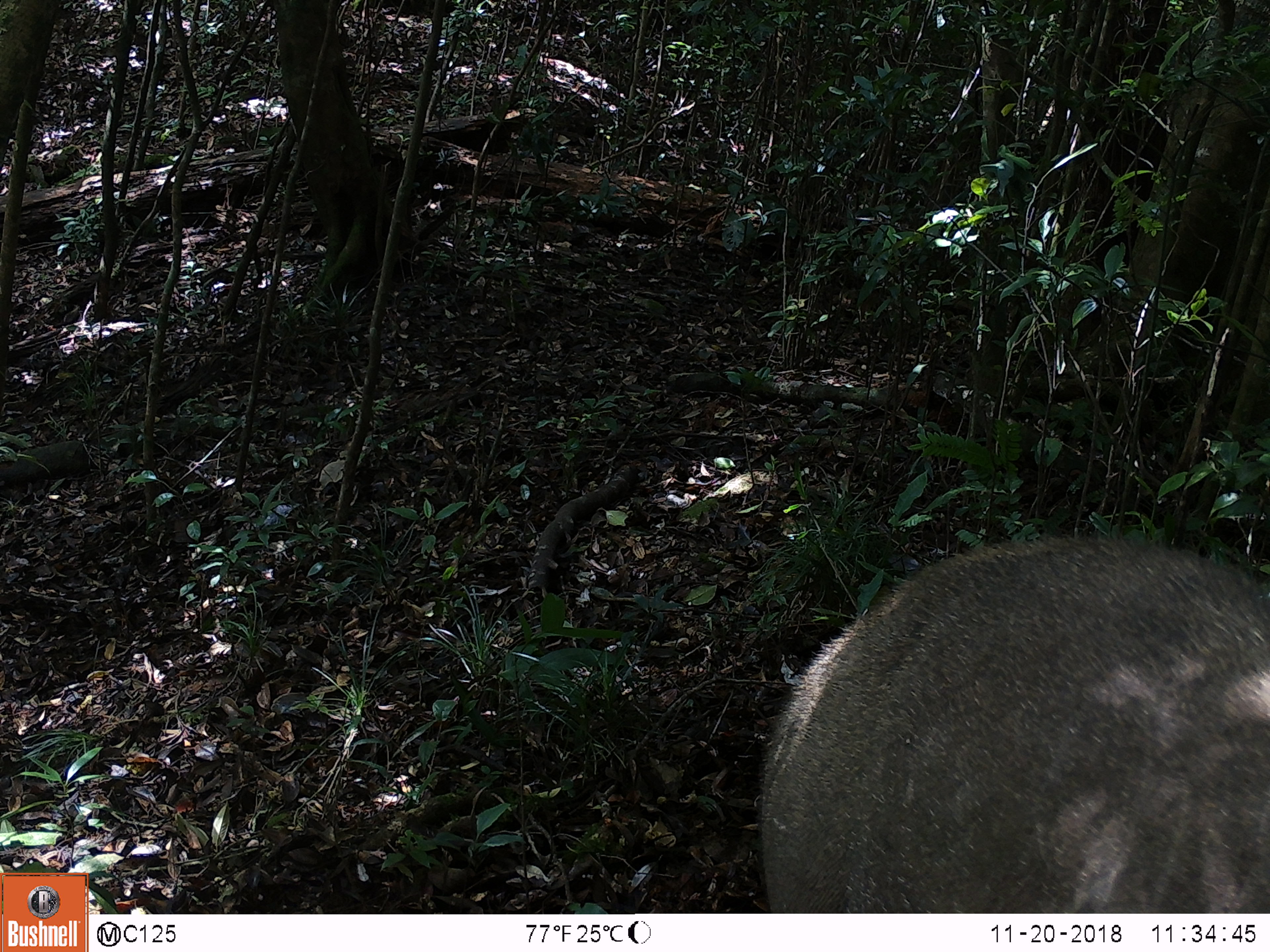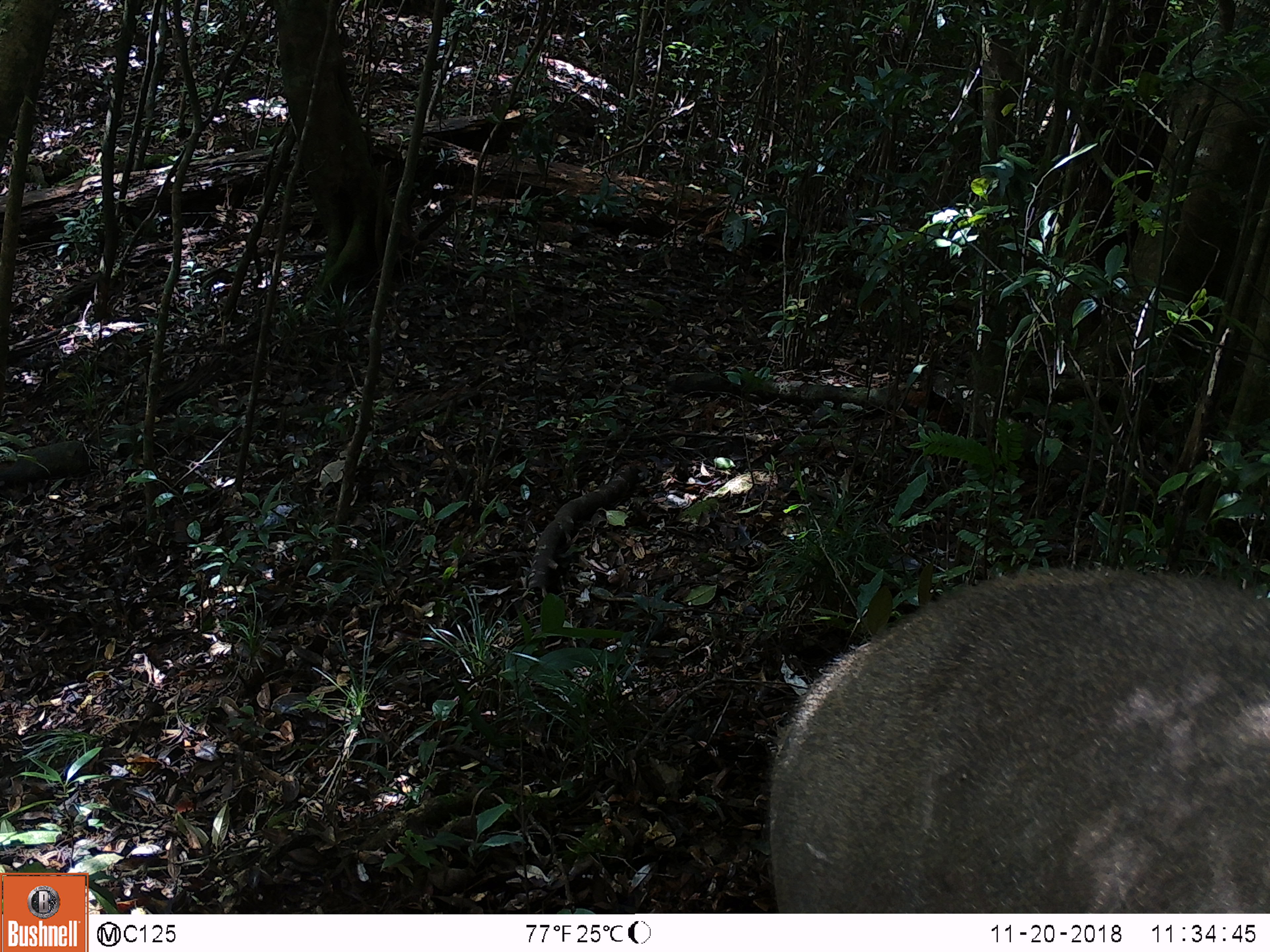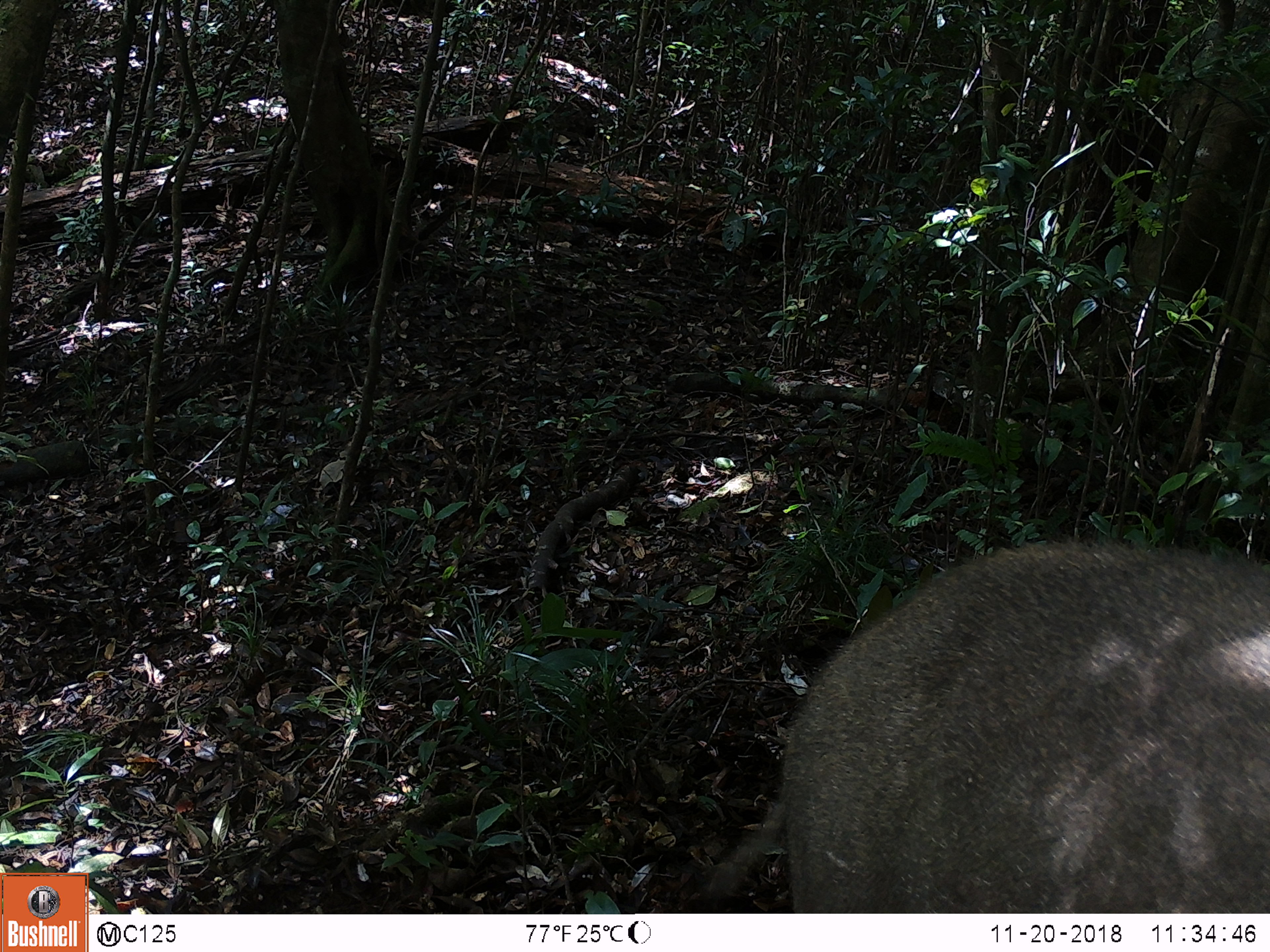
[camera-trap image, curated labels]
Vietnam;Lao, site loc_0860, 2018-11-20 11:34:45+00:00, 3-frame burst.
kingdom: Animalia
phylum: Chordata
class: Mammalia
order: Artiodactyla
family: Suidae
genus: Sus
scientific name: Sus scrofa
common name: eurasian wild pig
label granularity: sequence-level